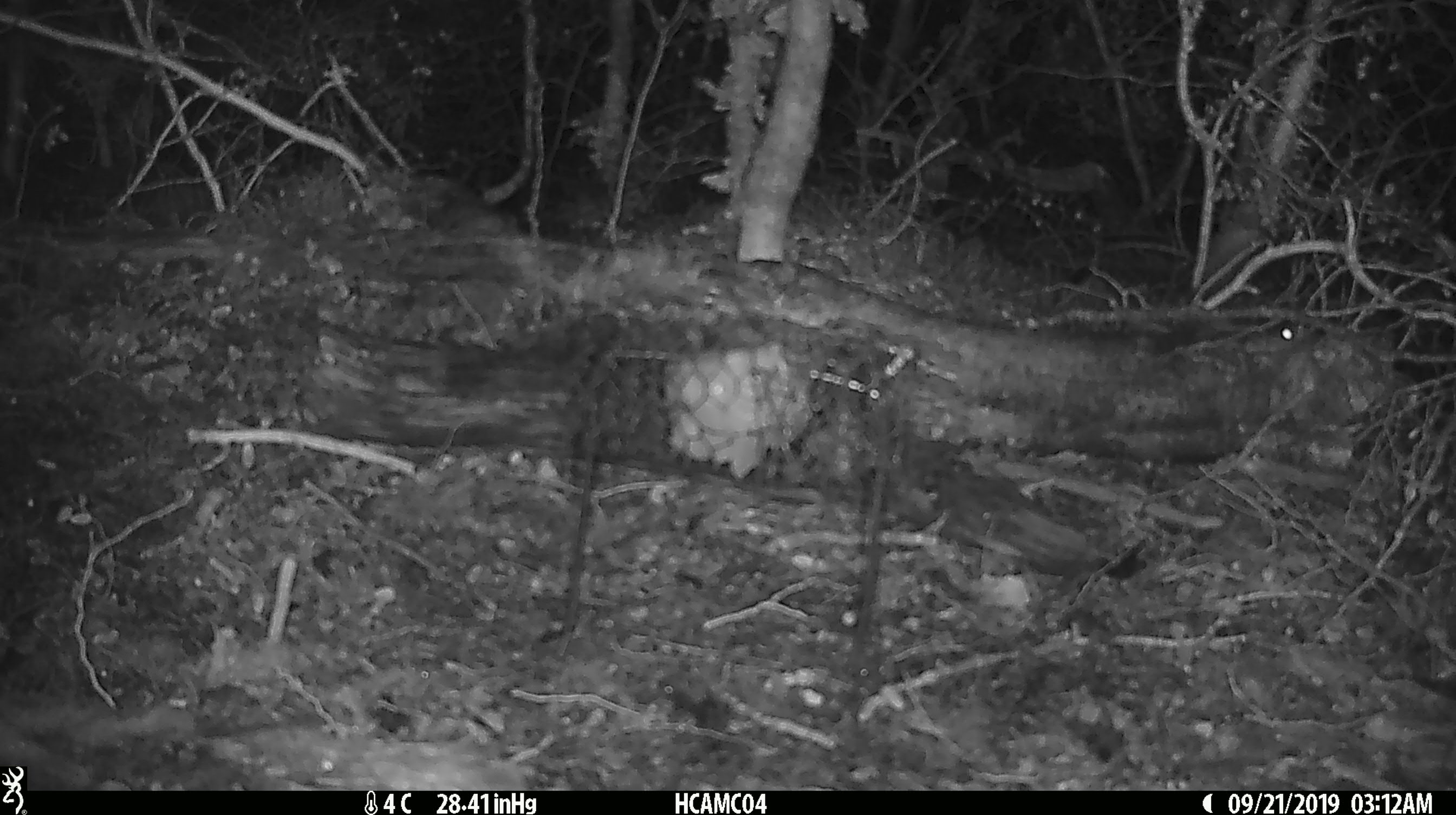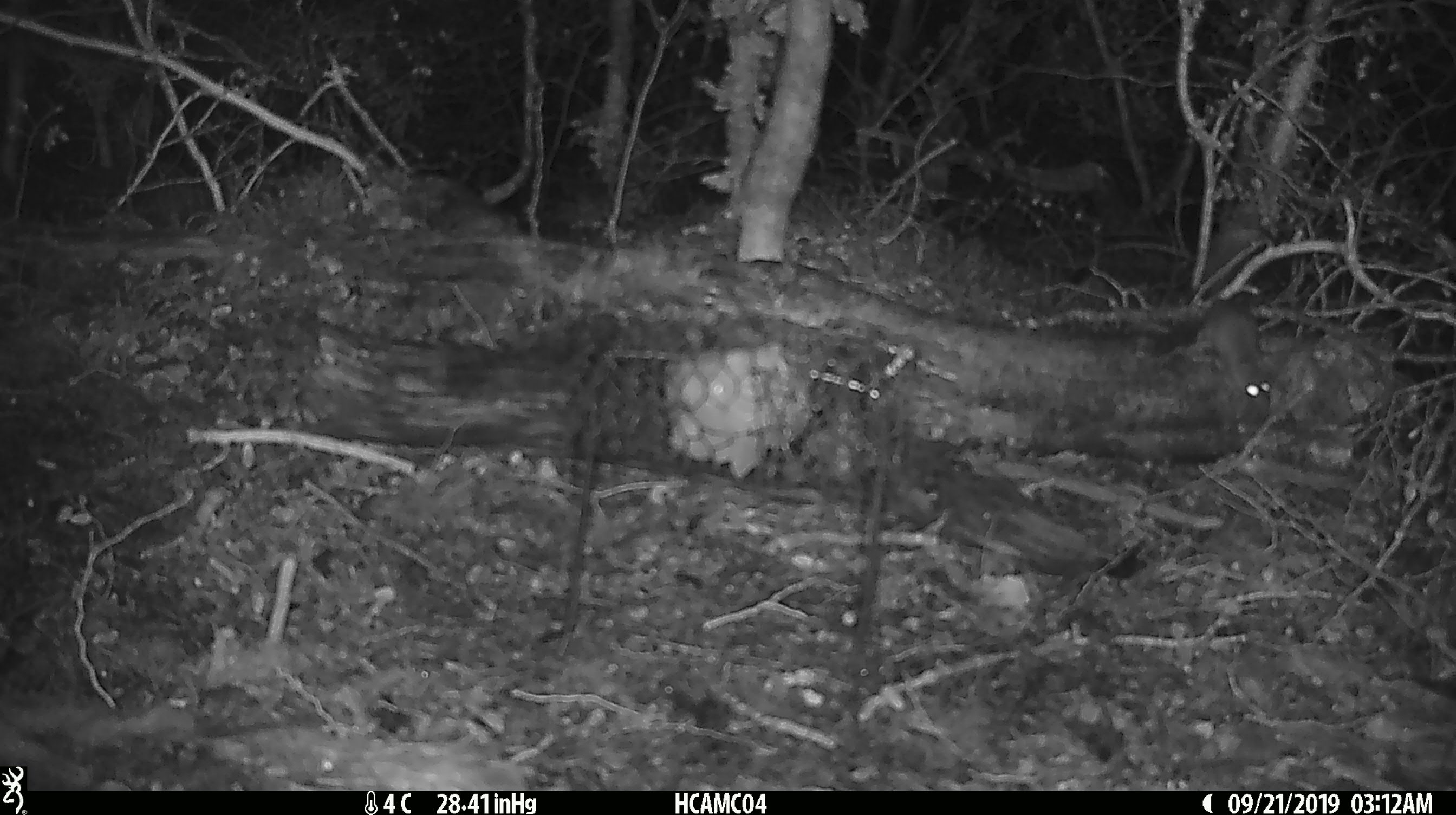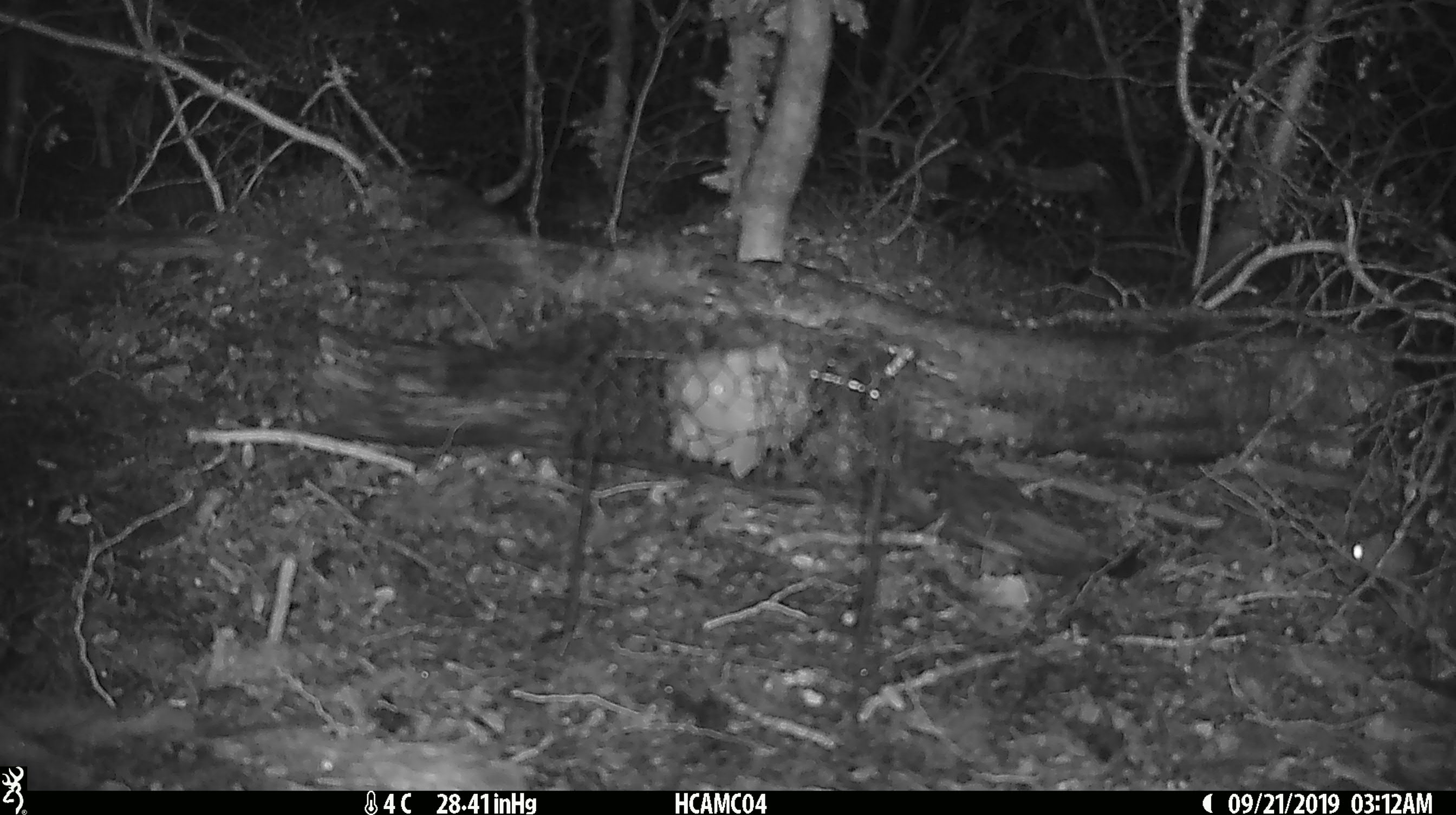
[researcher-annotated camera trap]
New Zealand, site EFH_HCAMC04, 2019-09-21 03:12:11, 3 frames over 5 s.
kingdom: Animalia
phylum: Chordata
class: Mammalia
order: Rodentia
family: Muridae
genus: Mus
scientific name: Mus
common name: mouse